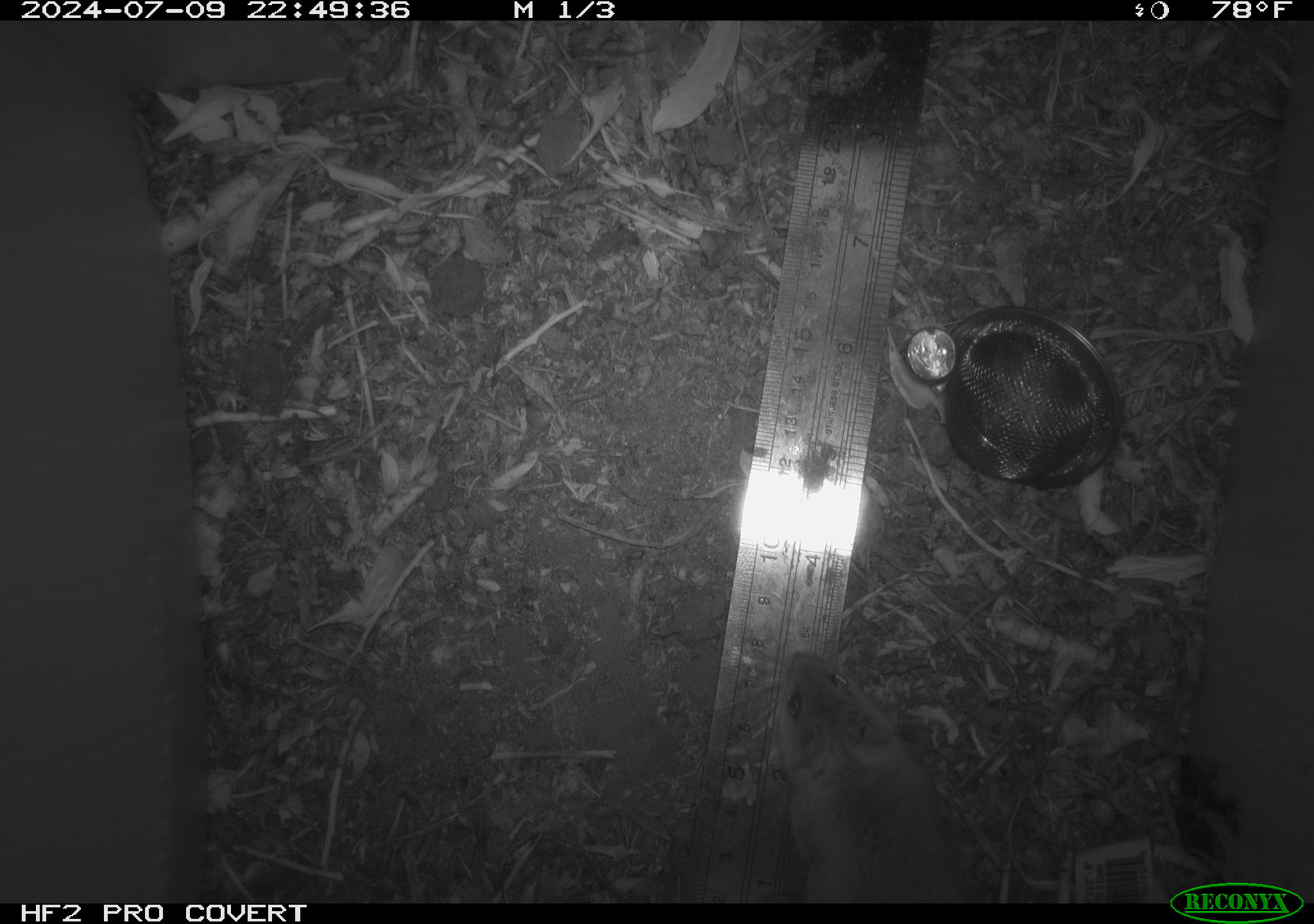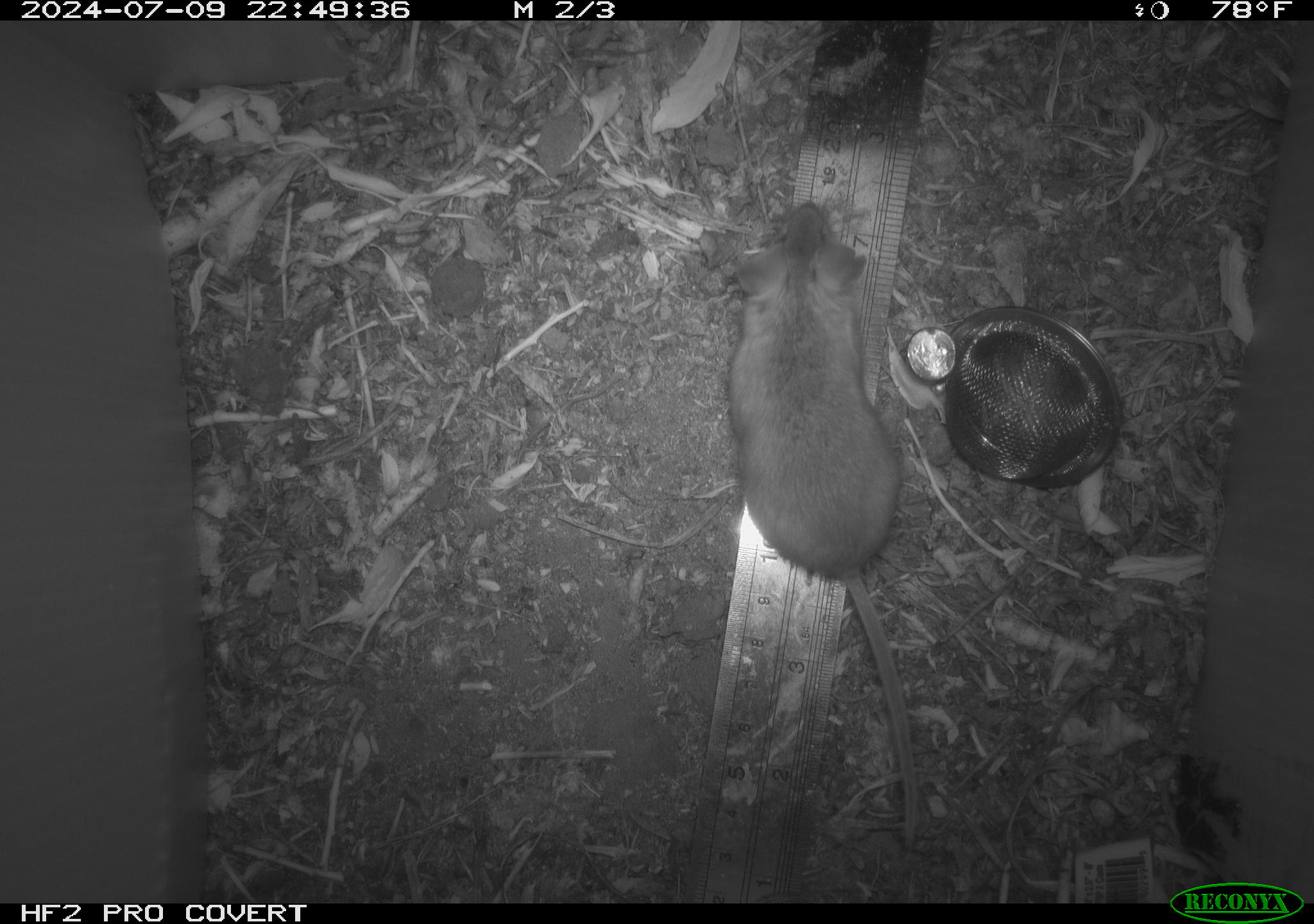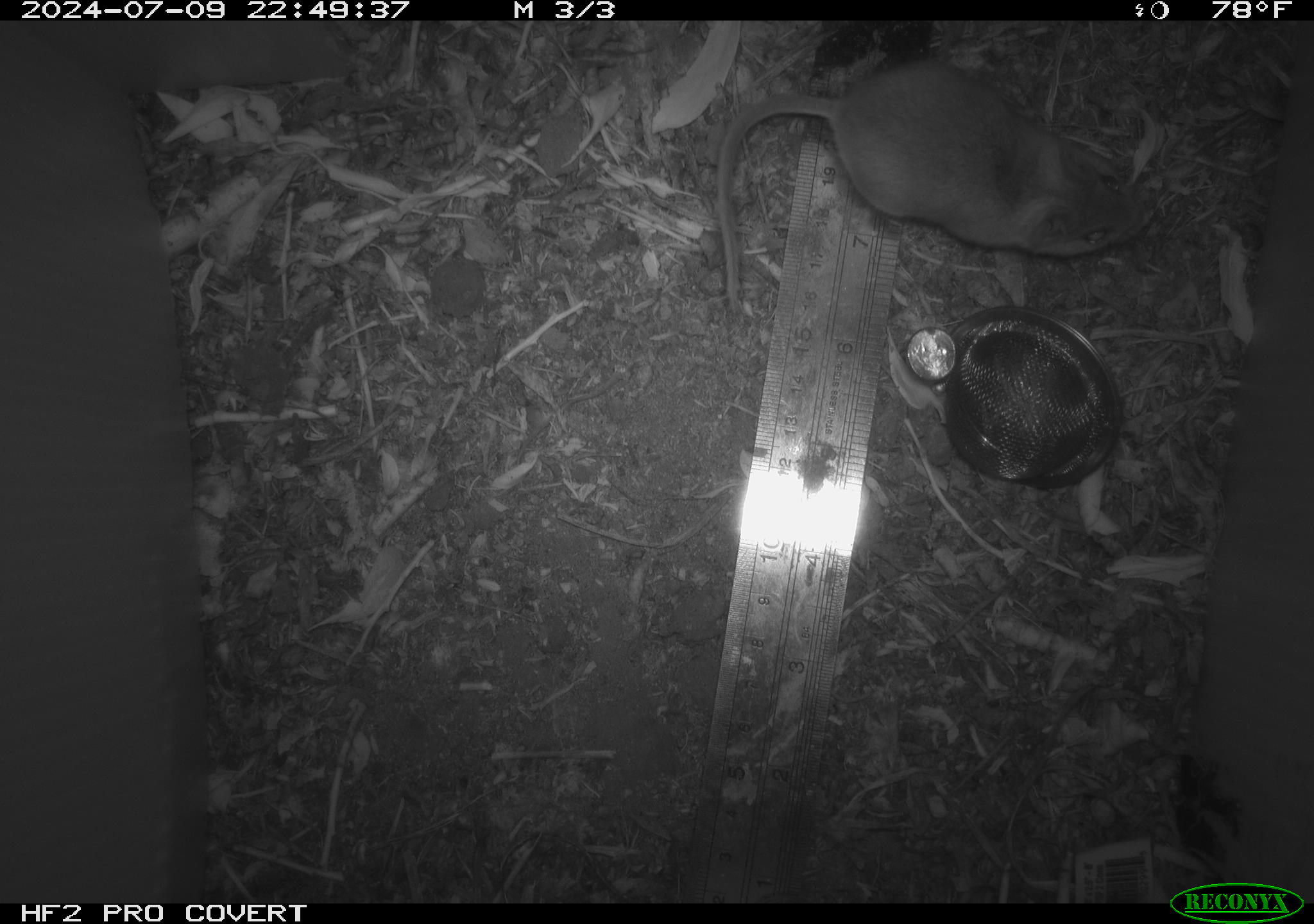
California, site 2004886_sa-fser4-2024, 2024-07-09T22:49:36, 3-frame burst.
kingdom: Animalia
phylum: Chordata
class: Mammalia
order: Rodentia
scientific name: Rodentia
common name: rodent